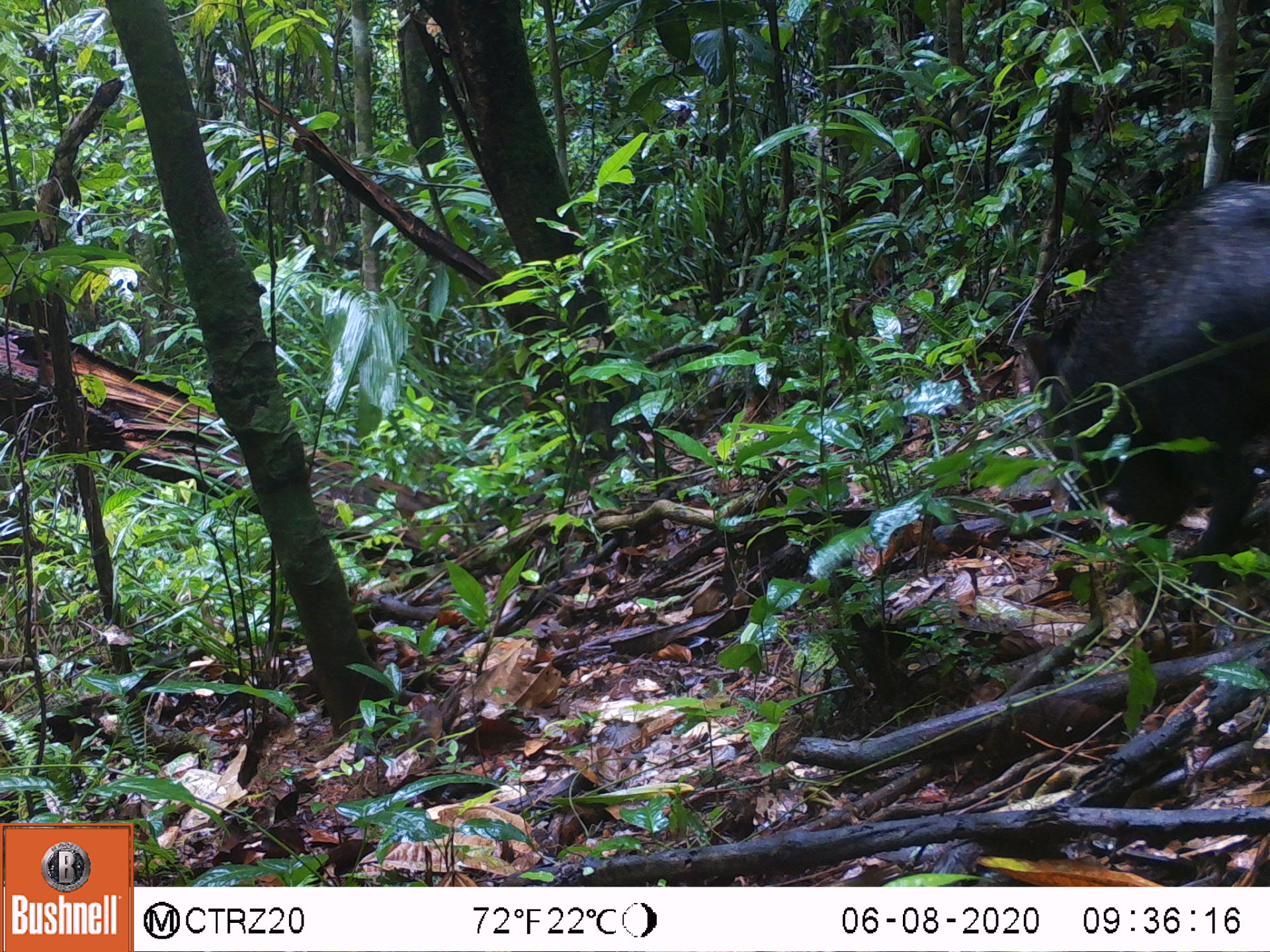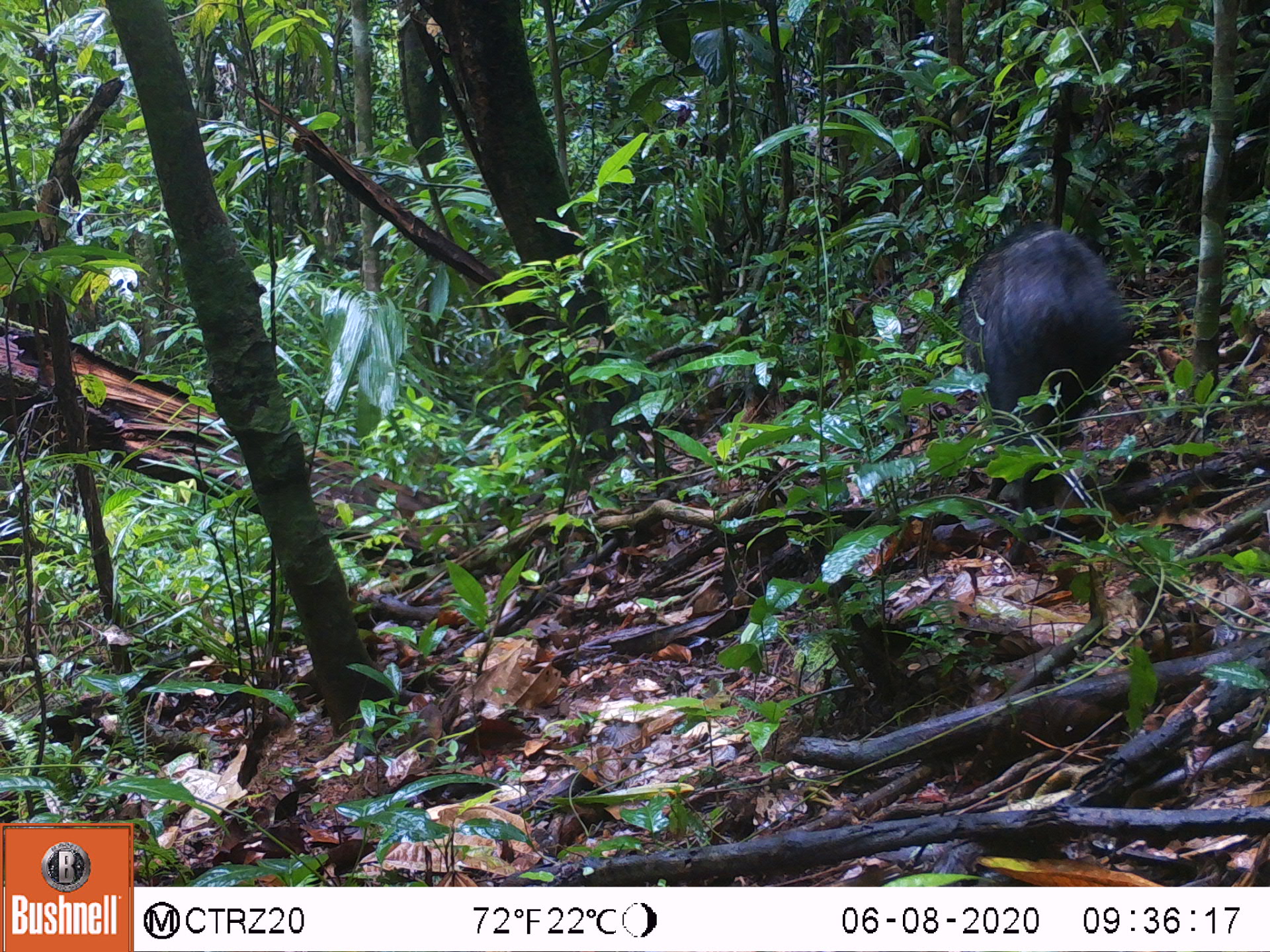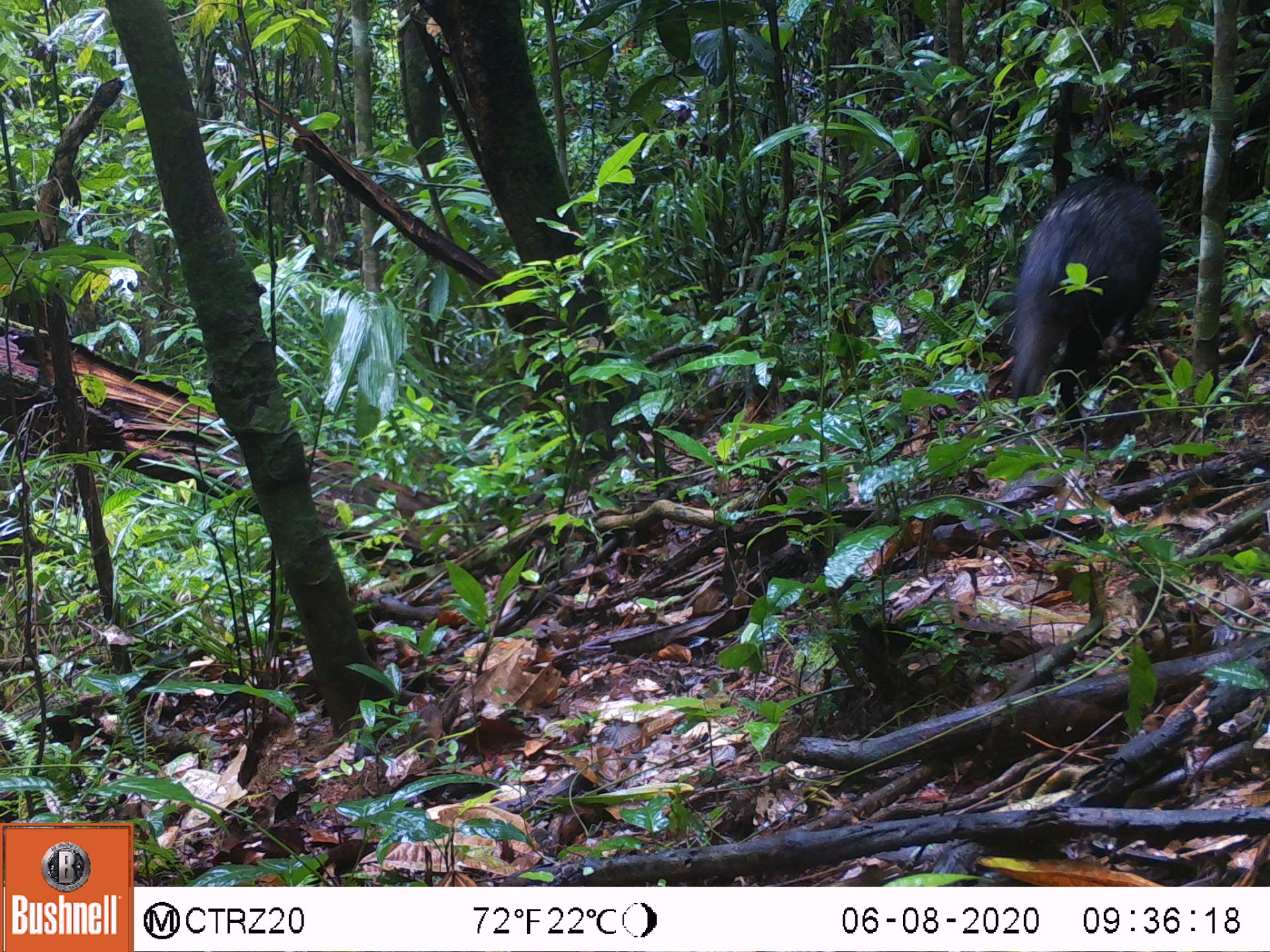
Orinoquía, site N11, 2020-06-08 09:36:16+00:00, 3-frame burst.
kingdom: Animalia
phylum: Chordata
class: Mammalia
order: Artiodactyla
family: Tayassuidae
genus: Pecari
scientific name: Pecari tajacu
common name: collared peccary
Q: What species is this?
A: Collared peccary (Pecari tajacu).